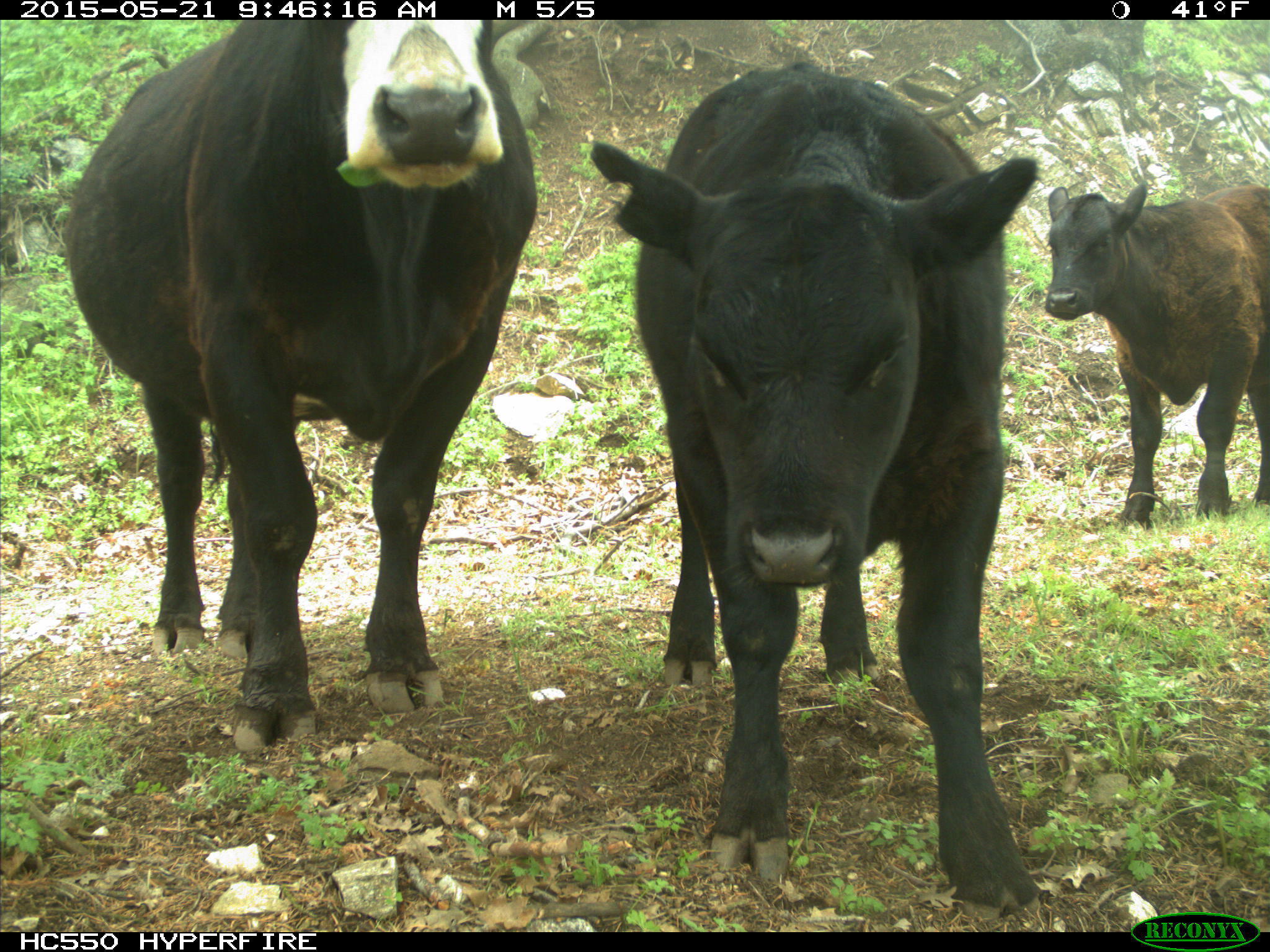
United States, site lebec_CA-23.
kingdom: Animalia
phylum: Chordata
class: Mammalia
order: Artiodactyla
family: Bovidae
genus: Bos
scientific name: Bos taurus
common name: domestic cow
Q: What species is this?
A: Bos taurus (domestic cow).